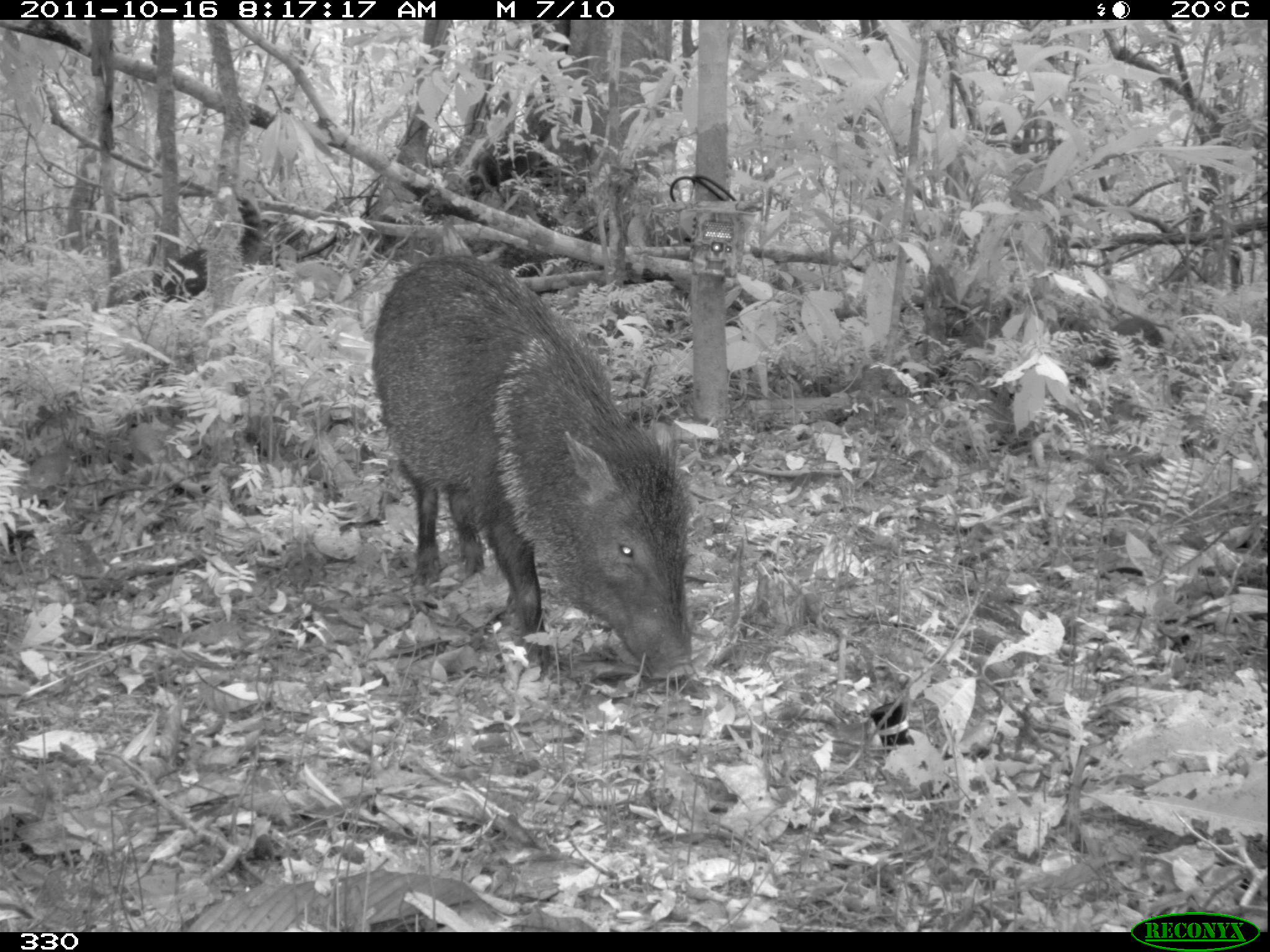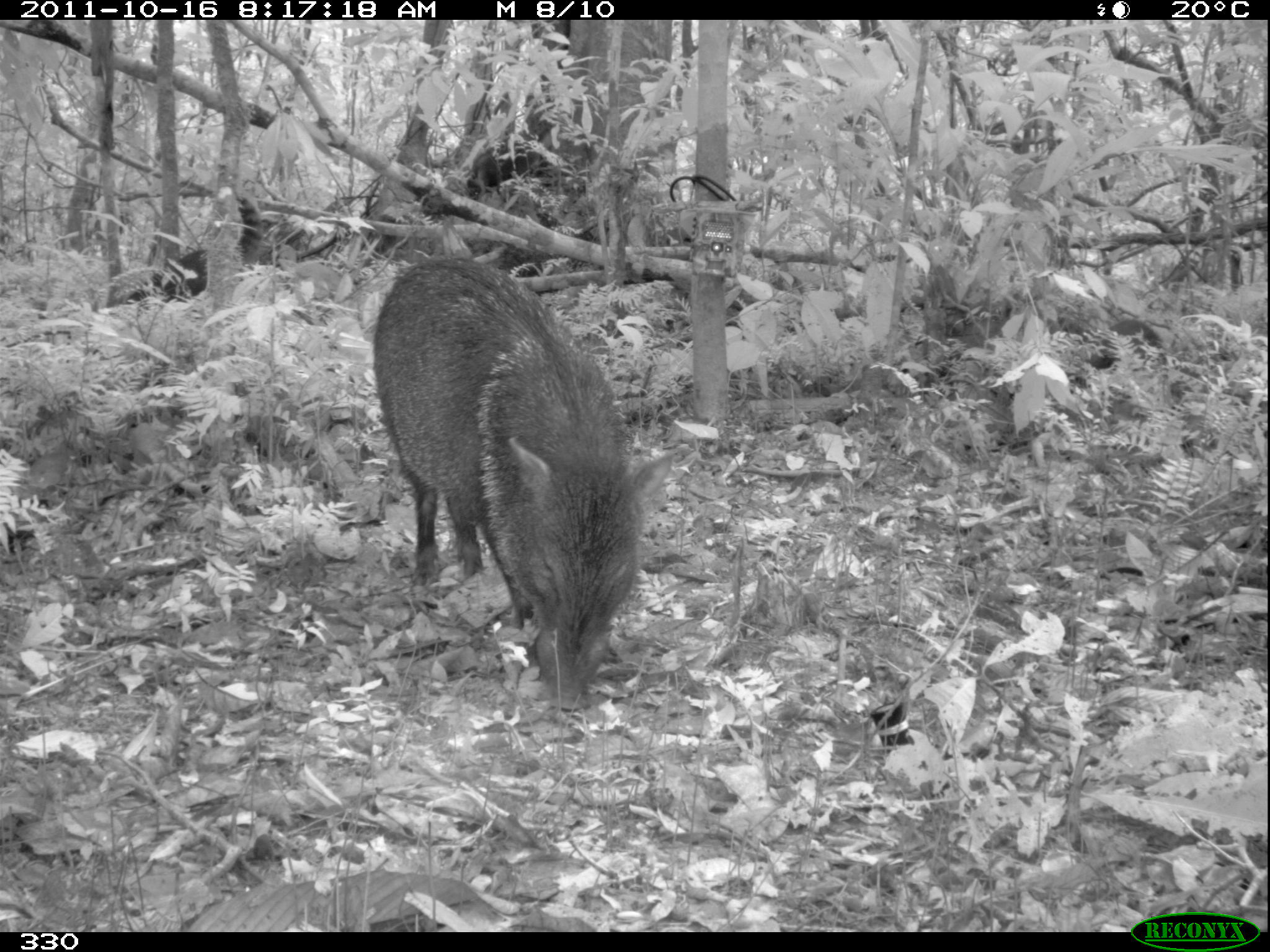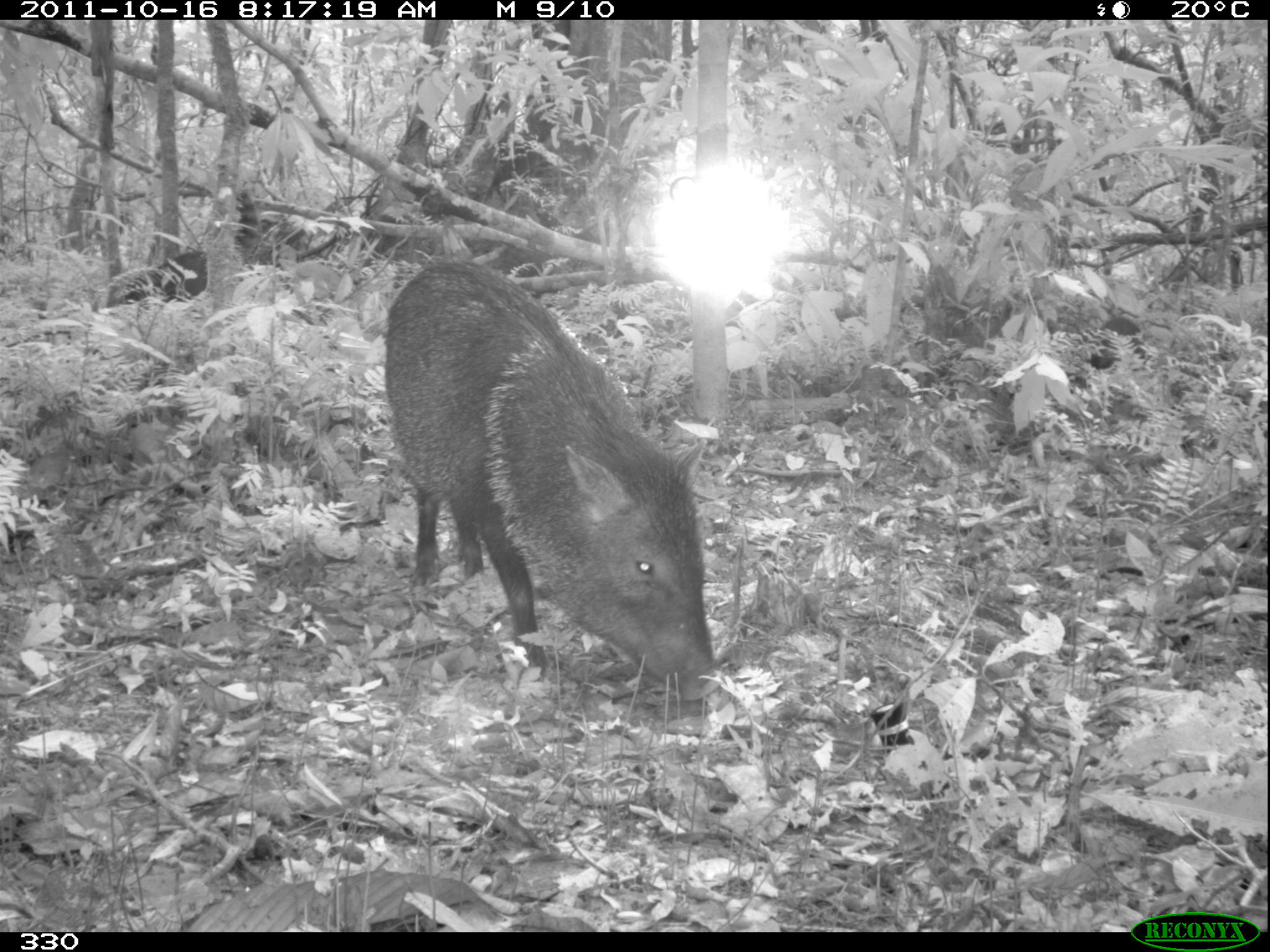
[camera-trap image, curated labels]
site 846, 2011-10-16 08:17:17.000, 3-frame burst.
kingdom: Animalia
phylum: Chordata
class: Mammalia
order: Artiodactyla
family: Tayassuidae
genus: Pecari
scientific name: Pecari tajacu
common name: collared peccary